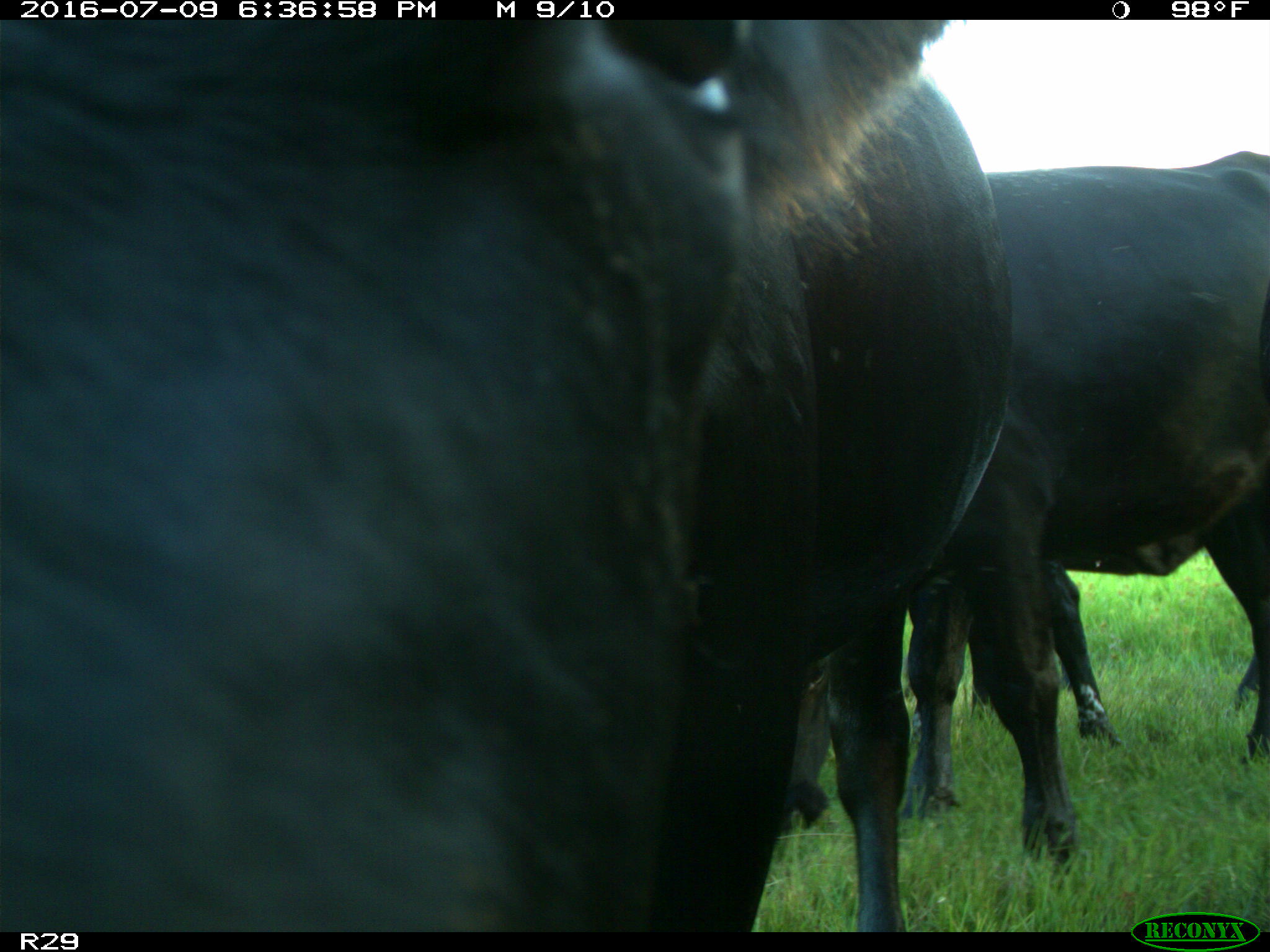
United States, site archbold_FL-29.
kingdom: Animalia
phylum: Chordata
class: Mammalia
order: Artiodactyla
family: Bovidae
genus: Bos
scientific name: Bos taurus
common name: domestic cow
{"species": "Bos taurus (domestic cow)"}